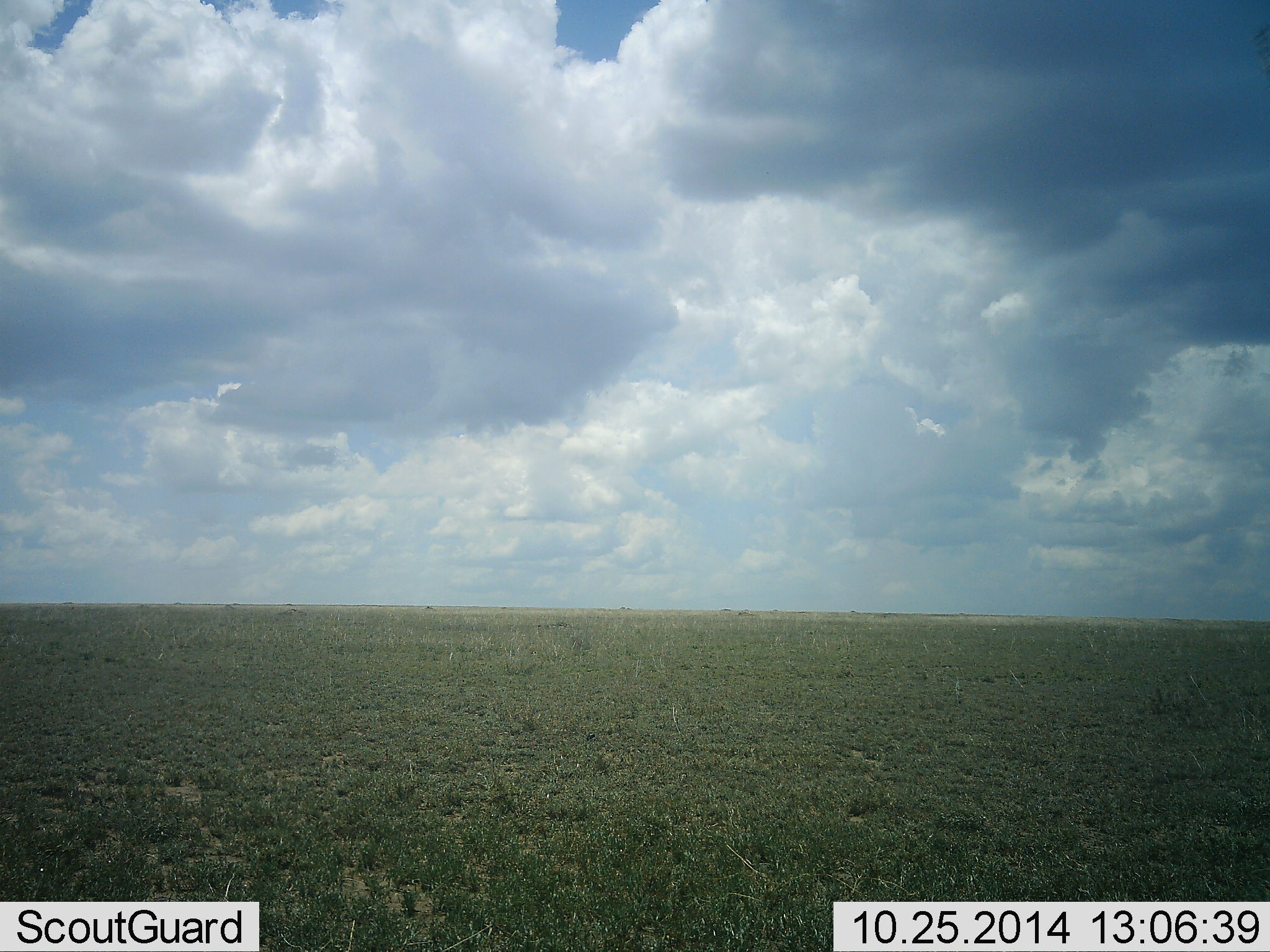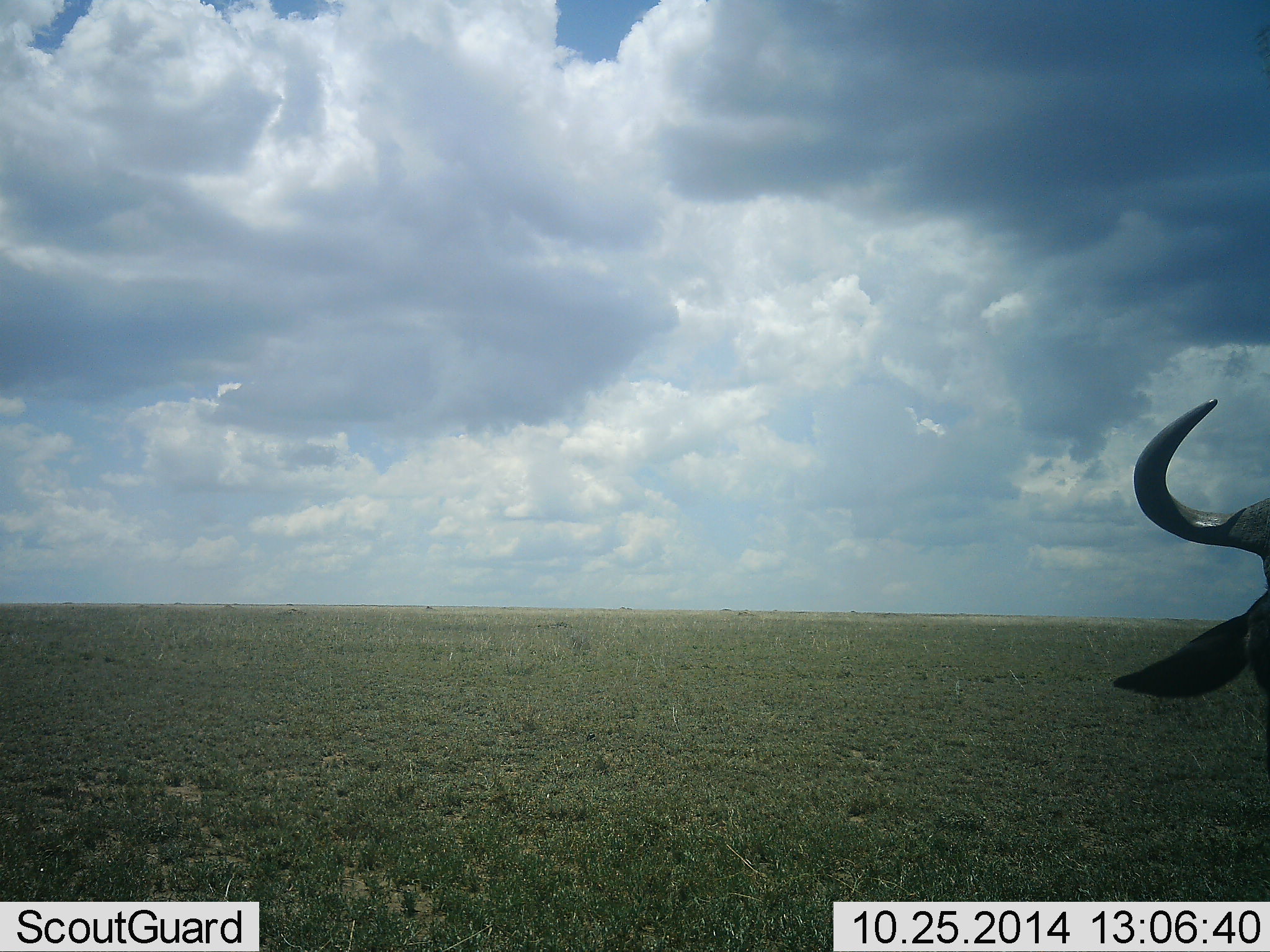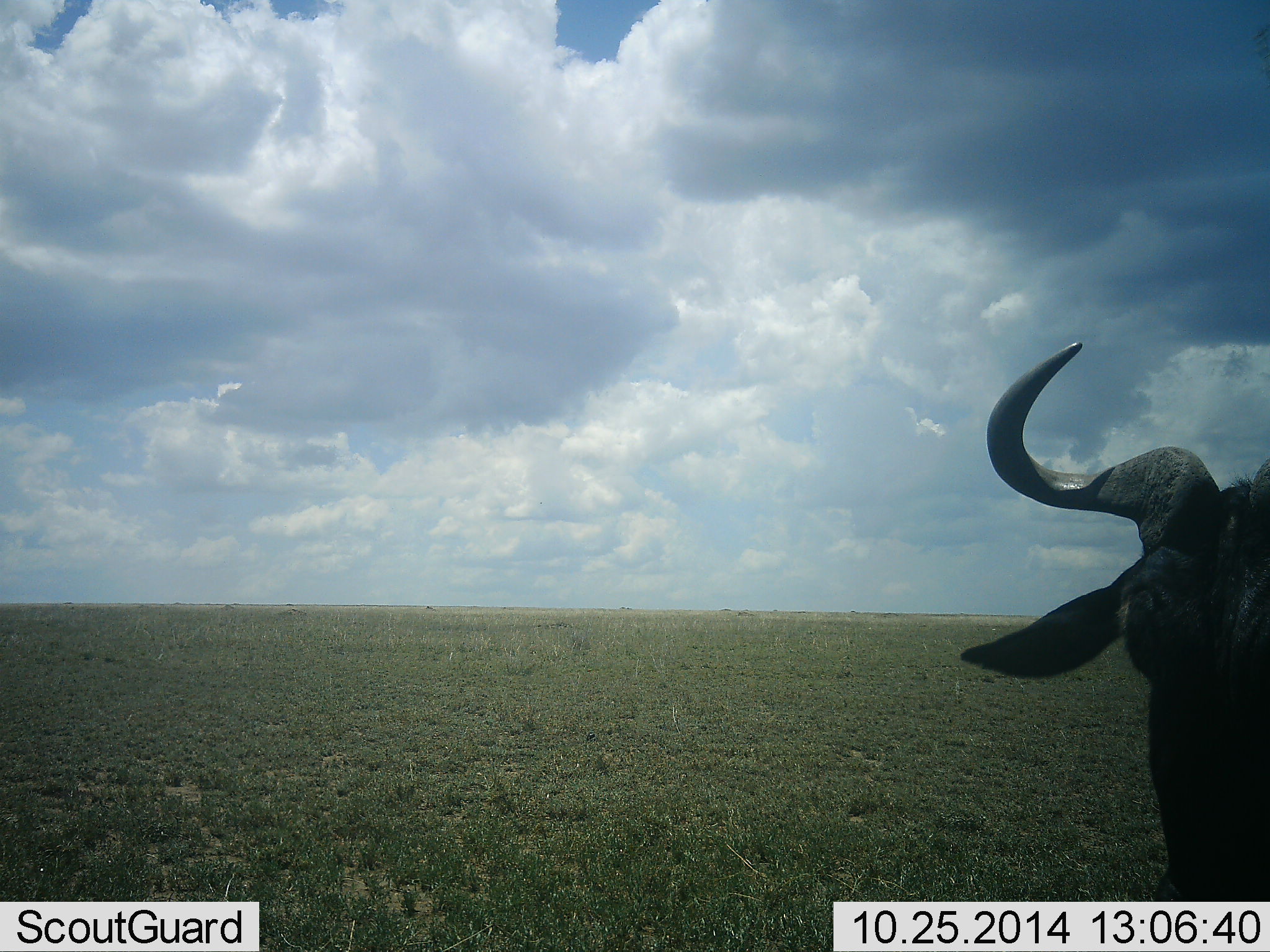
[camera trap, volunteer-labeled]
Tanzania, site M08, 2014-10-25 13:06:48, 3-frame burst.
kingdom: Animalia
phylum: Chordata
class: Mammalia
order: Artiodactyla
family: Bovidae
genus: Connochaetes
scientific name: Connochaetes taurinus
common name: blue wildebeest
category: wildebeest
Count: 1.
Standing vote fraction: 30%.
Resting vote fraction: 0%.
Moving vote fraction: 70%.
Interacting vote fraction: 0%.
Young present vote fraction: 0%.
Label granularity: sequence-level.